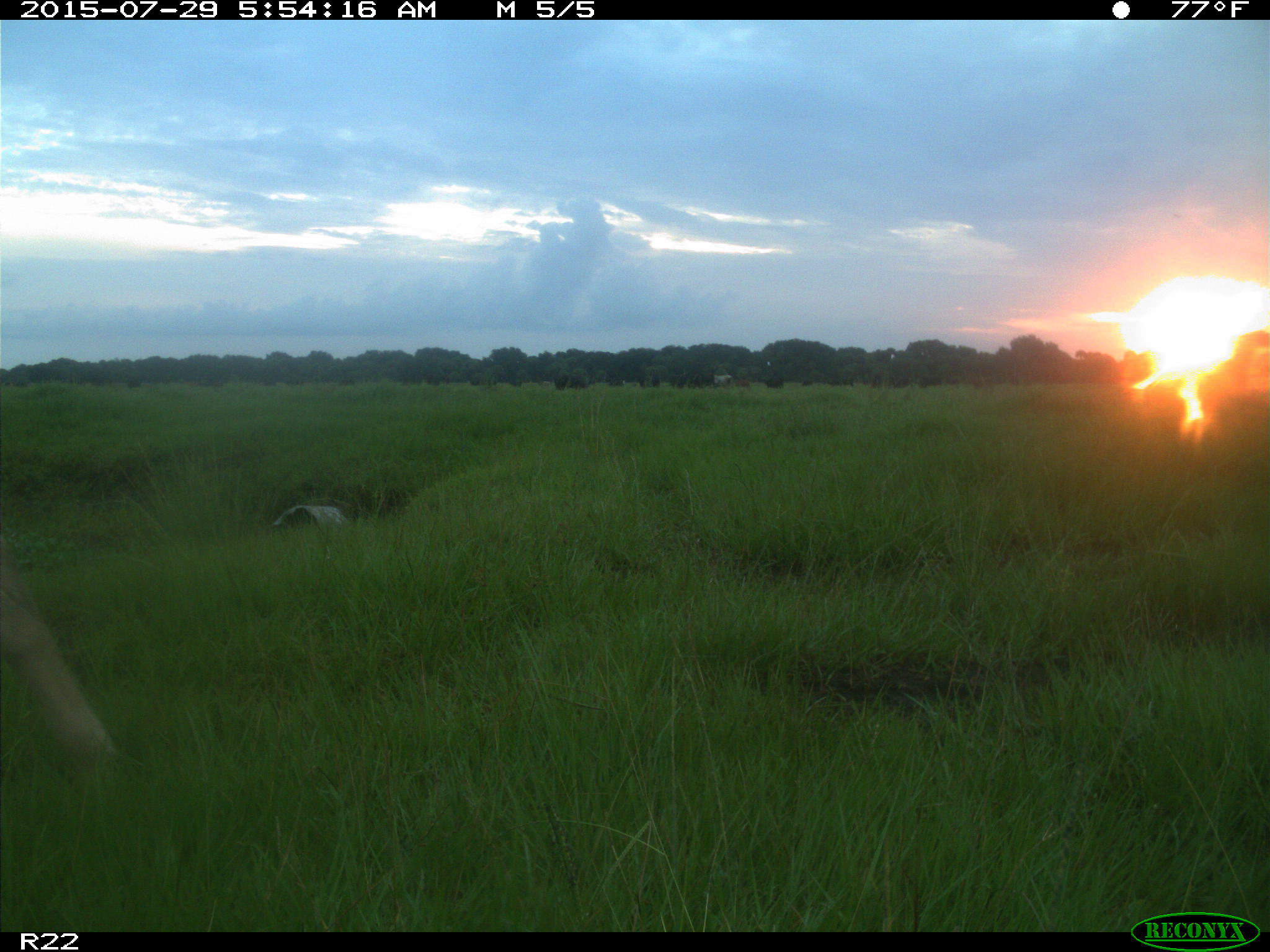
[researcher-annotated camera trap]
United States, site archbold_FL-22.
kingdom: Animalia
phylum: Chordata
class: Mammalia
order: Artiodactyla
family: Bovidae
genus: Bos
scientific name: Bos taurus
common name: domestic cow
Bos taurus (domestic cow).